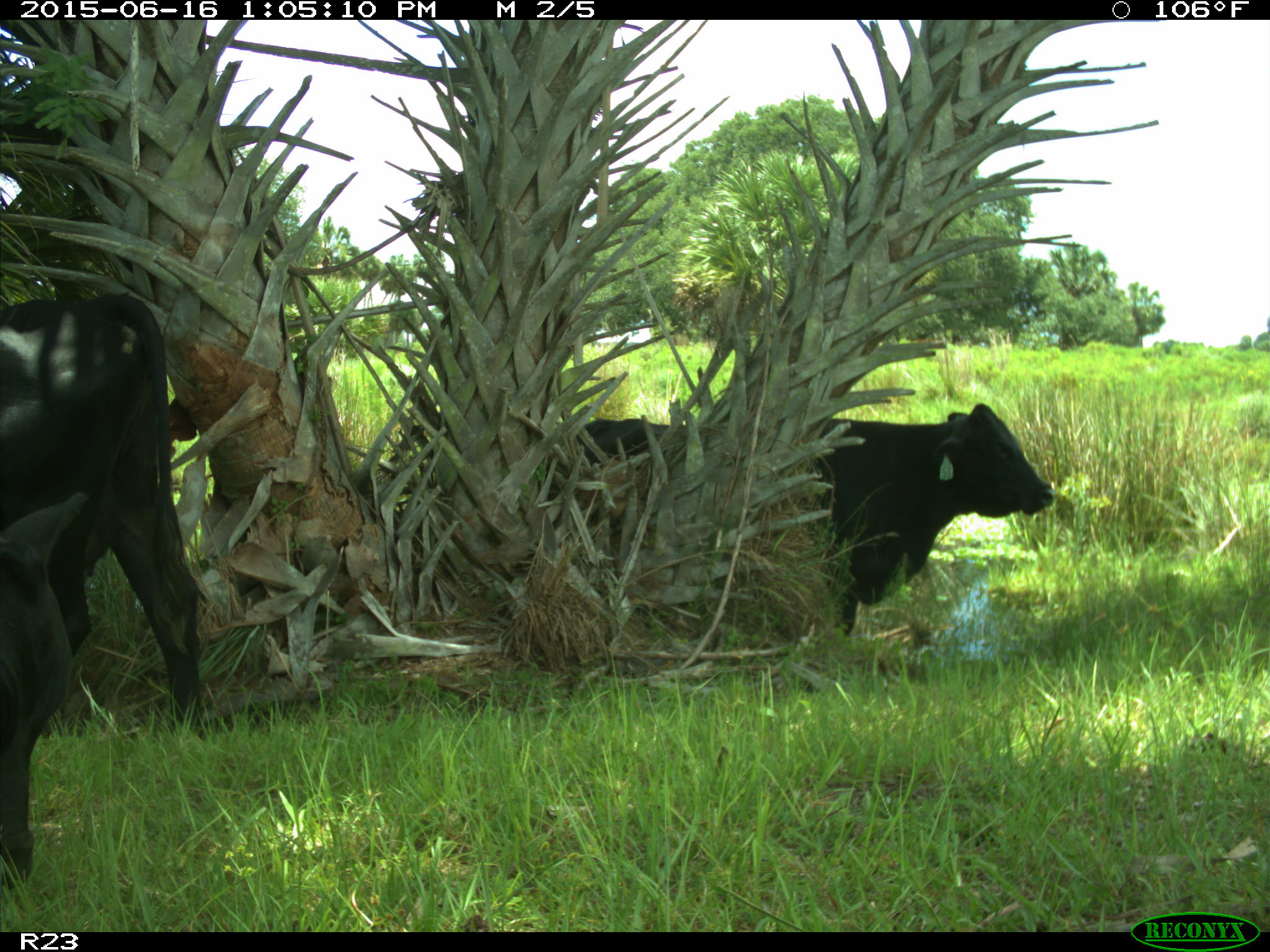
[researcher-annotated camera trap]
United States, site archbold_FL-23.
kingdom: Animalia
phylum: Chordata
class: Mammalia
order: Artiodactyla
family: Bovidae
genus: Bos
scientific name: Bos taurus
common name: domestic cow